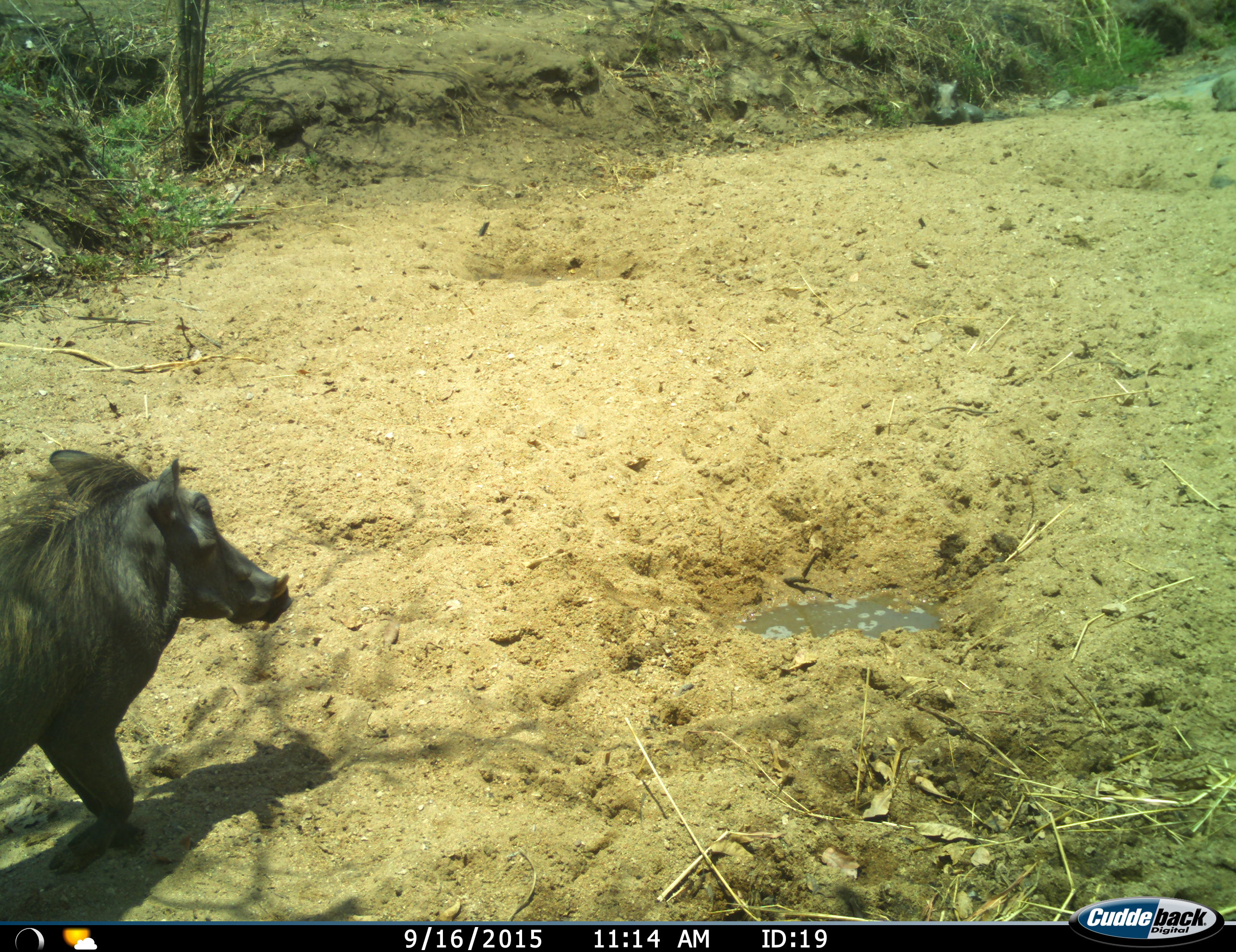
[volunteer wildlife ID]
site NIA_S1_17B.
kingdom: Animalia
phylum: Chordata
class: Mammalia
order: Artiodactyla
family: Suidae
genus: Phacochoerus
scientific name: Phacochoerus africanus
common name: warthog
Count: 1.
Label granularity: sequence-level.